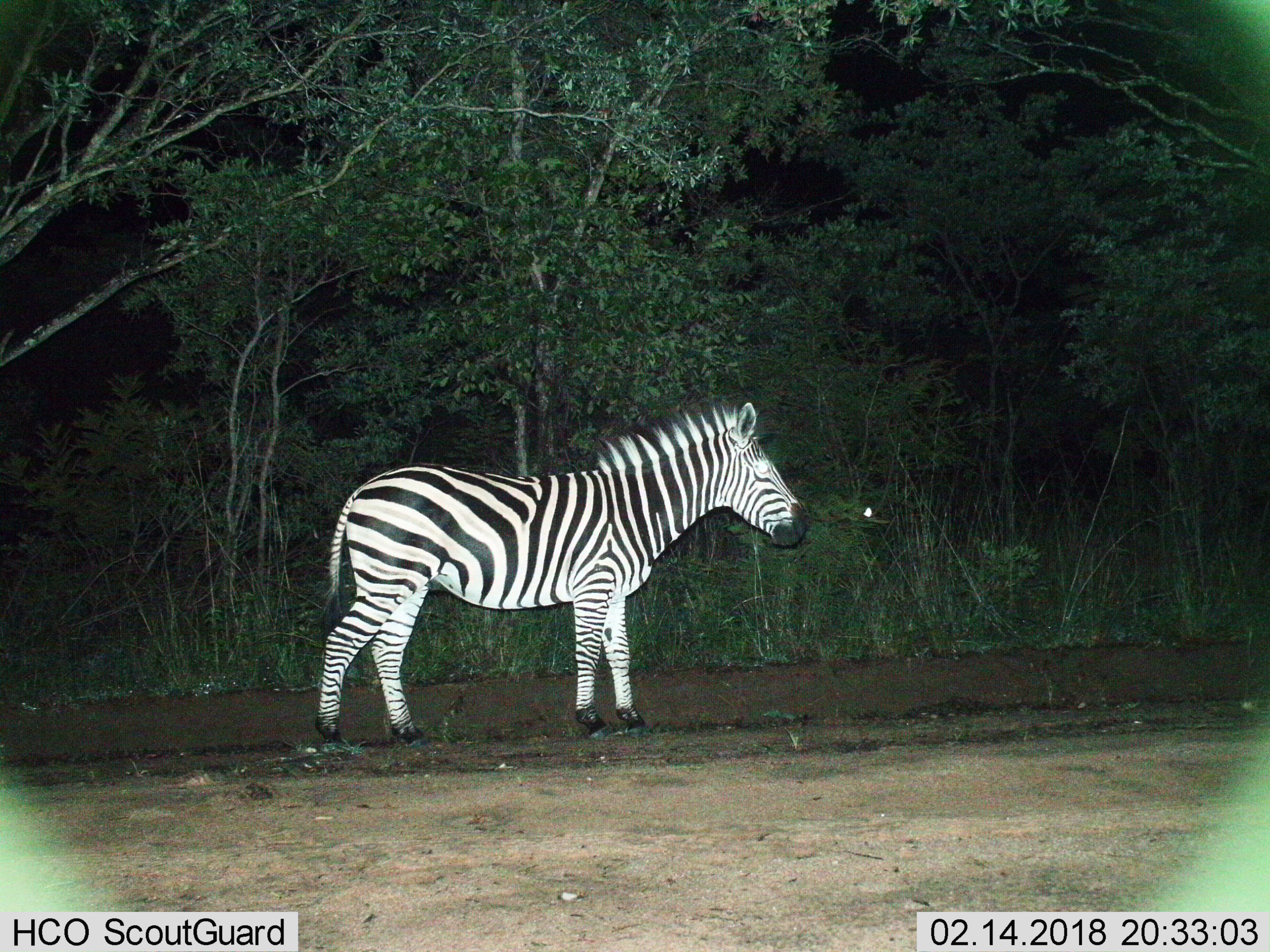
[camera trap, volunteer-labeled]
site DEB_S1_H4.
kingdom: Animalia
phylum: Chordata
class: Mammalia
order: Perissodactyla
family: Equidae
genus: Equus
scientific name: Equus quagga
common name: plains zebra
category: zebraplains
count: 1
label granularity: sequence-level